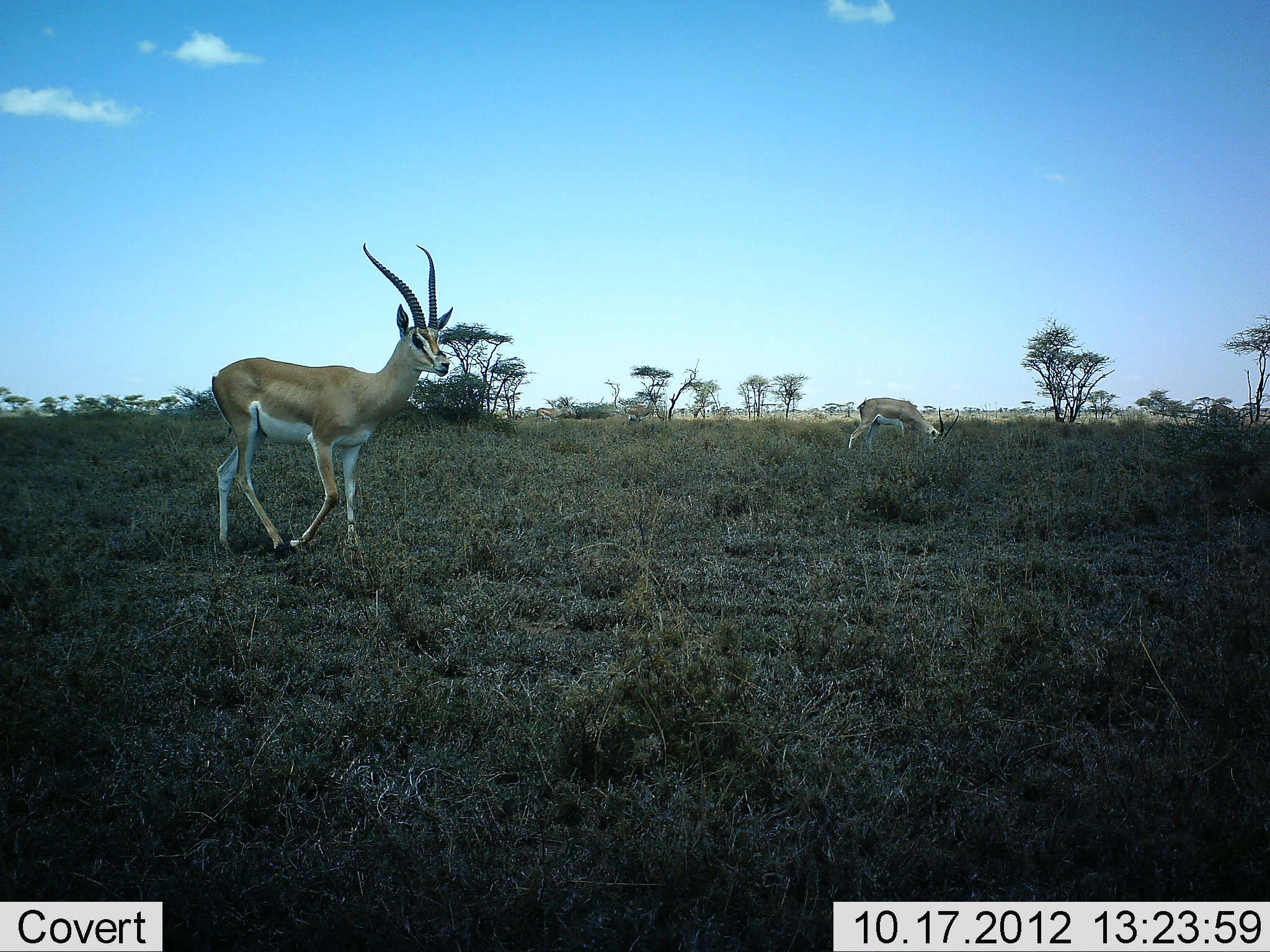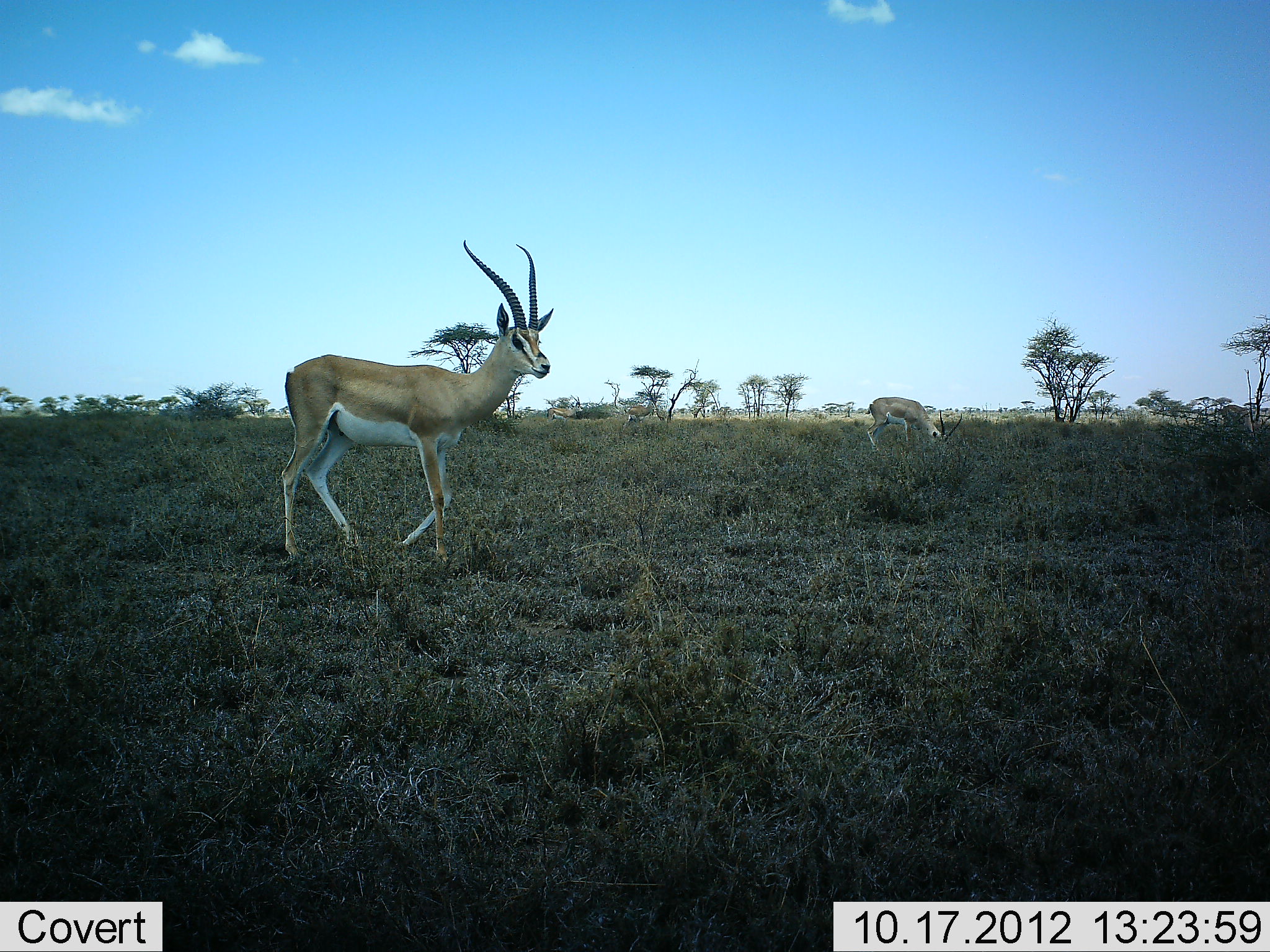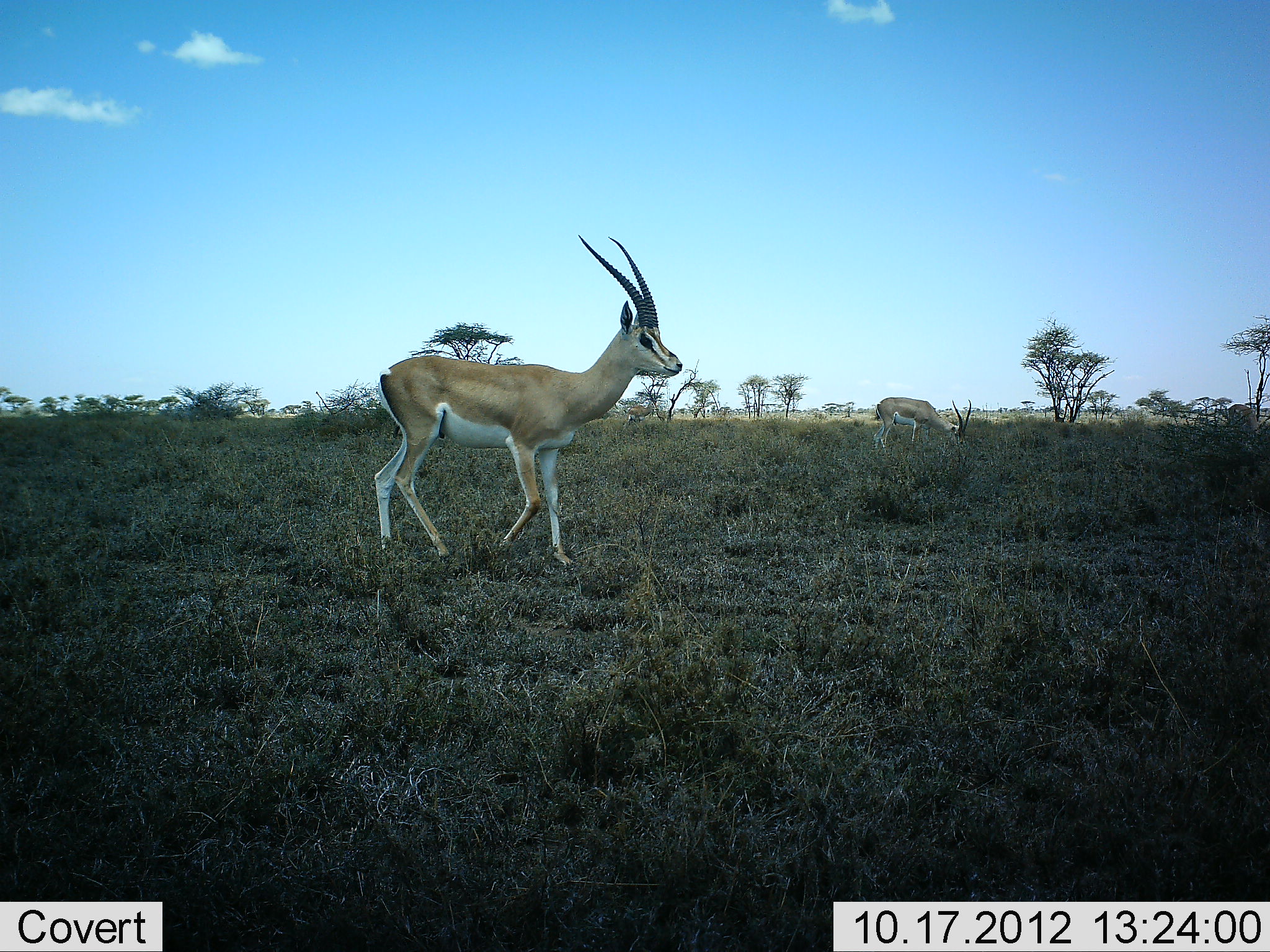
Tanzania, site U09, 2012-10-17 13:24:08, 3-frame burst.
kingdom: Animalia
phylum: Chordata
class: Mammalia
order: Artiodactyla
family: Bovidae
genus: Nanger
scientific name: Nanger granti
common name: grant's gazelle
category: gazellegrants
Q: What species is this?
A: Gazellegrants (grant's gazelle) (Nanger granti).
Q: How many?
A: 3.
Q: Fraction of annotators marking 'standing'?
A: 30%.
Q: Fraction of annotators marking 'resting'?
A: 0%.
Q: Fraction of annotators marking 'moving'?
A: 80%.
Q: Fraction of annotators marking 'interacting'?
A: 0%.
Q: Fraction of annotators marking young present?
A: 0%.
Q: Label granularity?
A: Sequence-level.